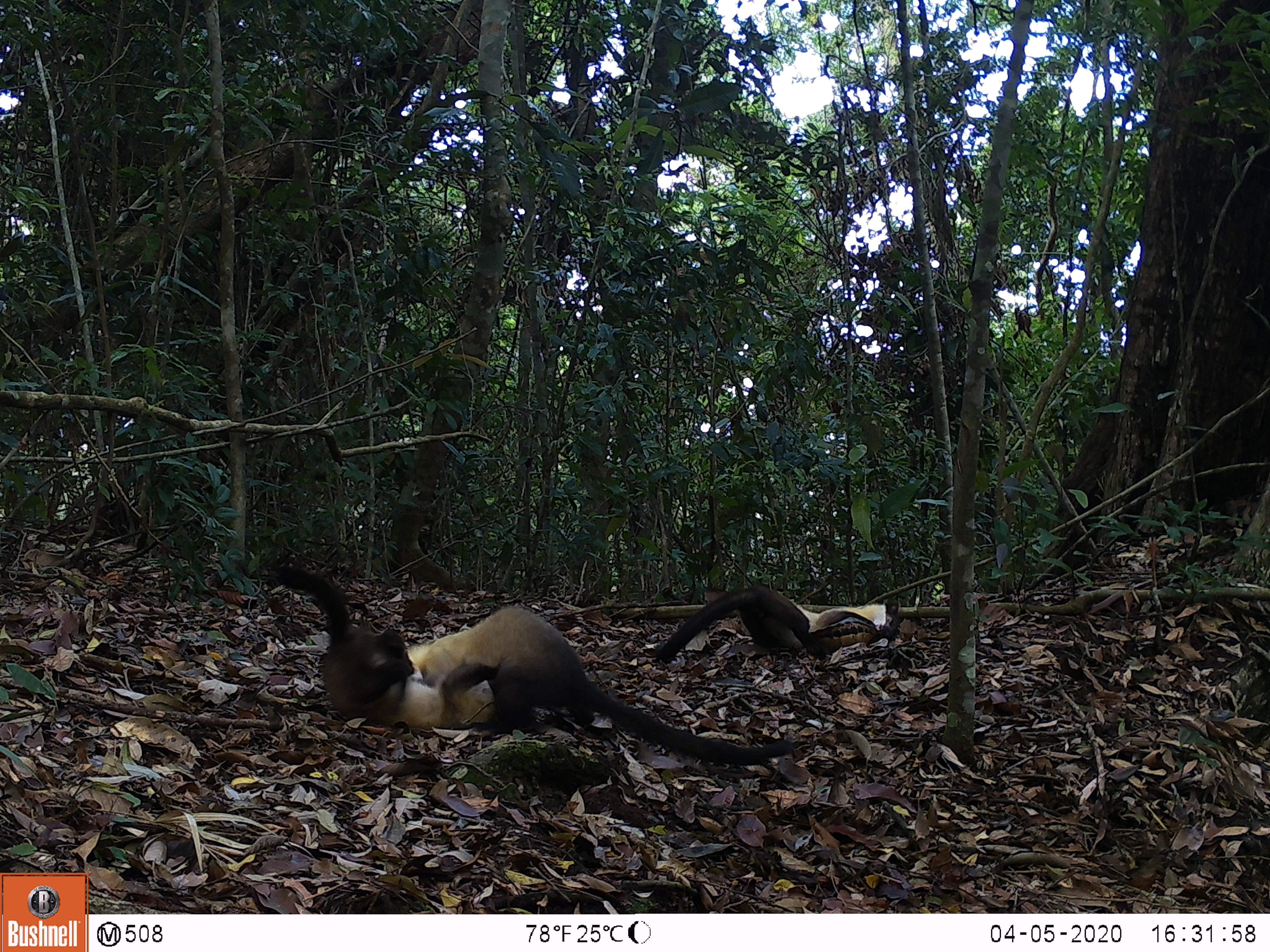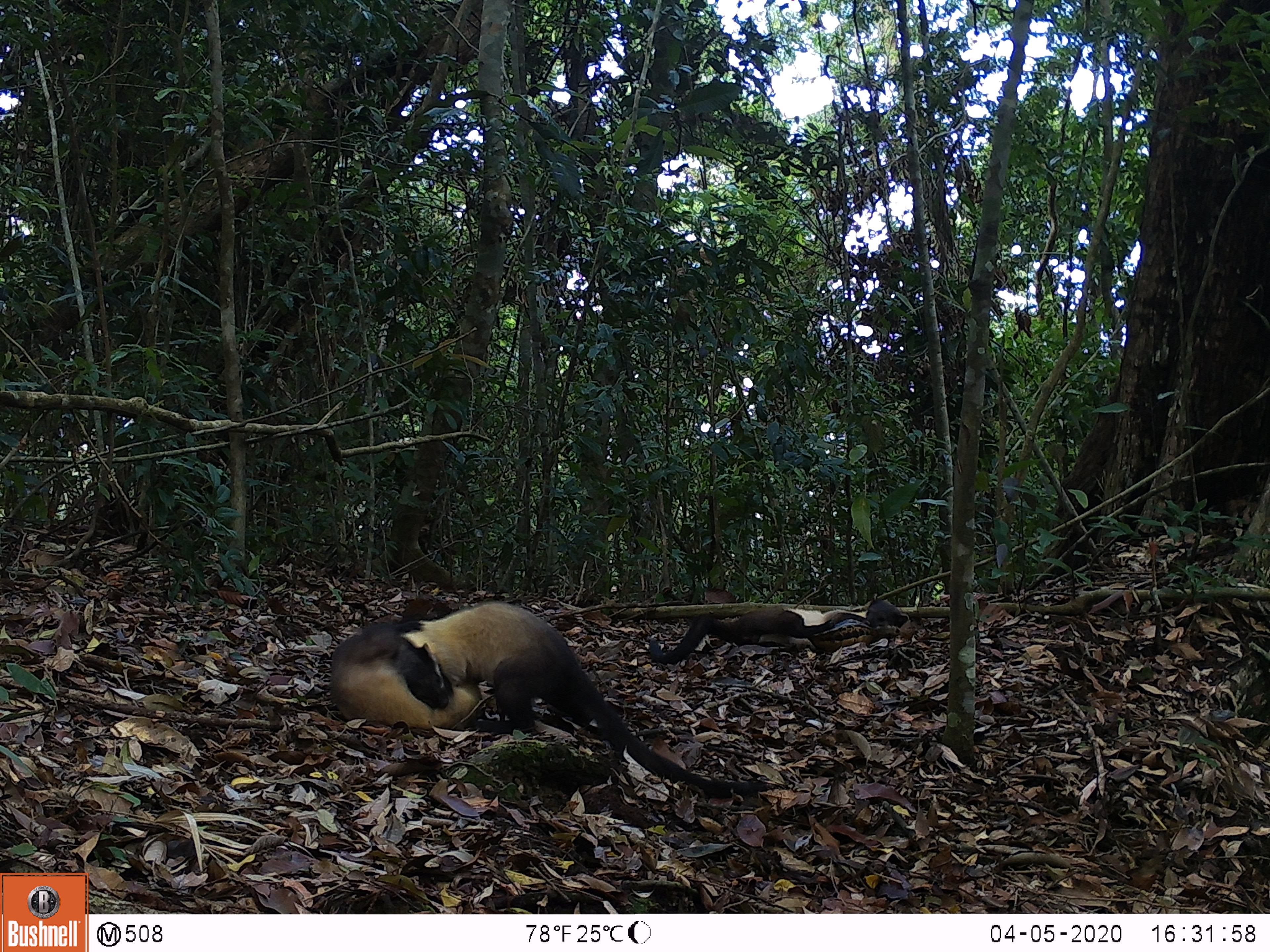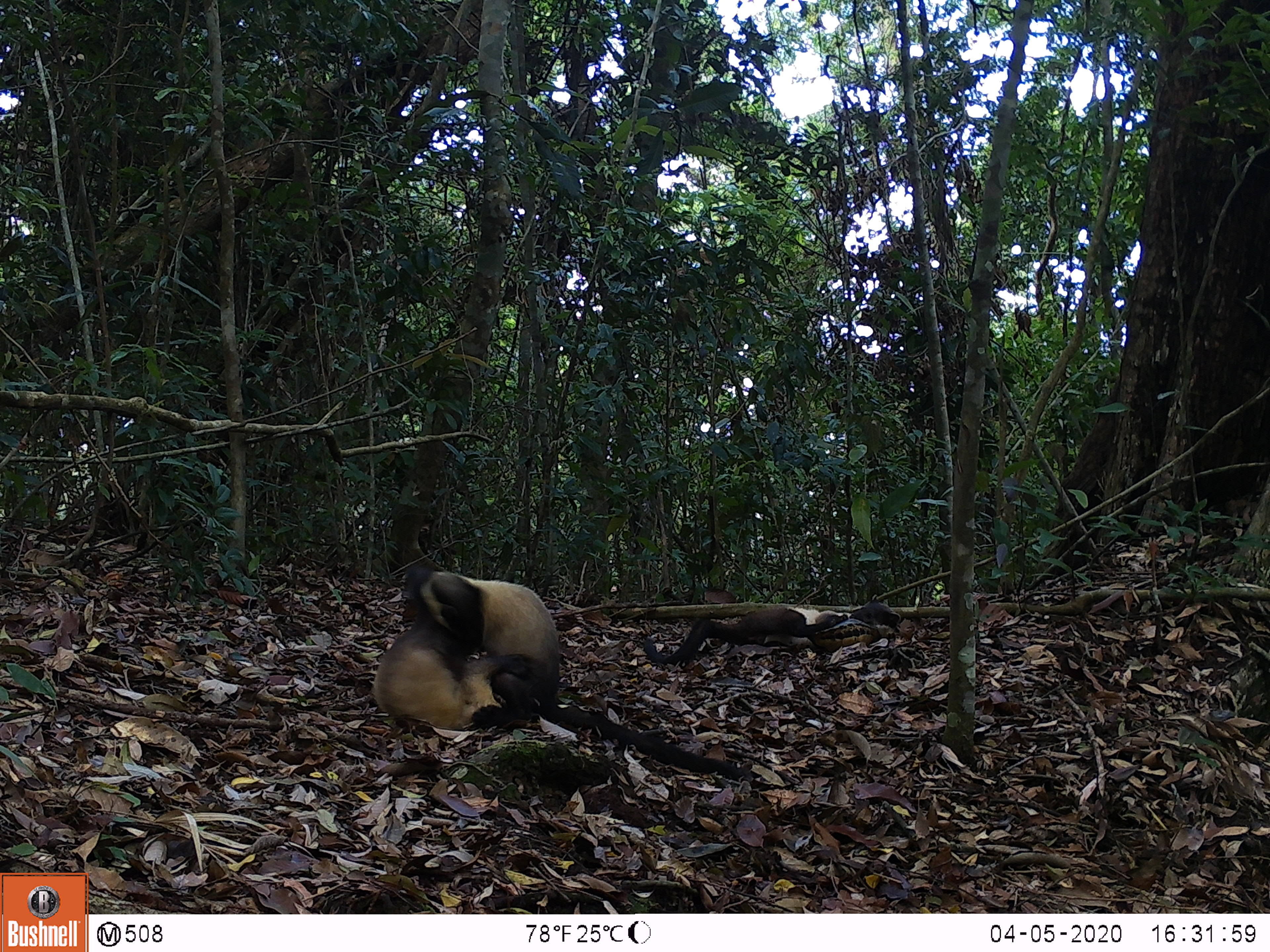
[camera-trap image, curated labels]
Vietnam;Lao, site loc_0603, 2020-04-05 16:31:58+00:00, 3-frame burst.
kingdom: Animalia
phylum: Chordata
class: Mammalia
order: Carnivora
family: Mustelidae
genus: Martes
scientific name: Martes flavigula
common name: yellow-throated marten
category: yellow throated marten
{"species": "yellow throated marten (yellow-throated marten) (Martes flavigula)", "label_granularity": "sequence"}